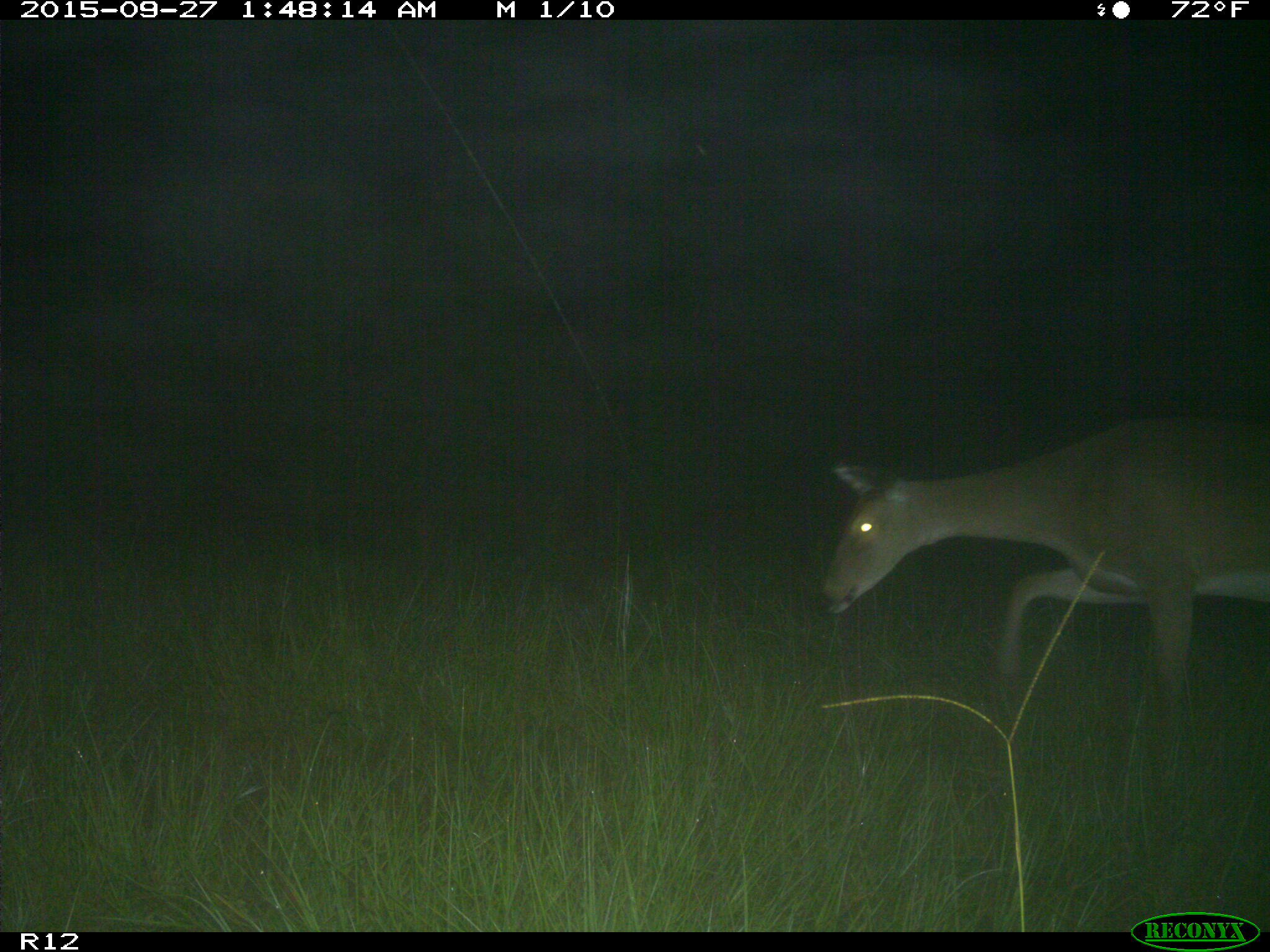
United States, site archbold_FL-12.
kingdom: Animalia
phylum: Chordata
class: Mammalia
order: Artiodactyla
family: Cervidae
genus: Odocoileus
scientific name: Odocoileus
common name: deer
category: unidentified deer